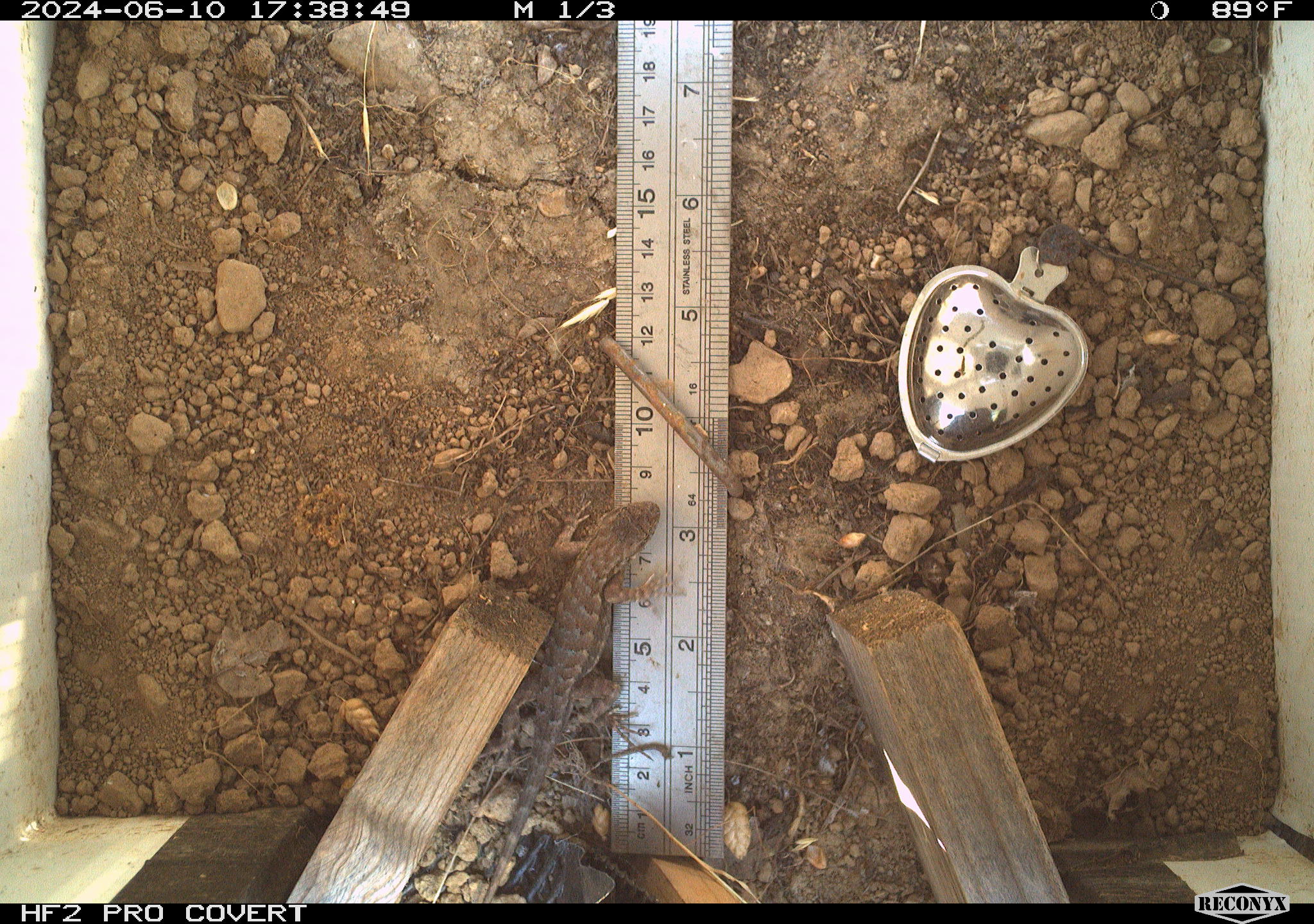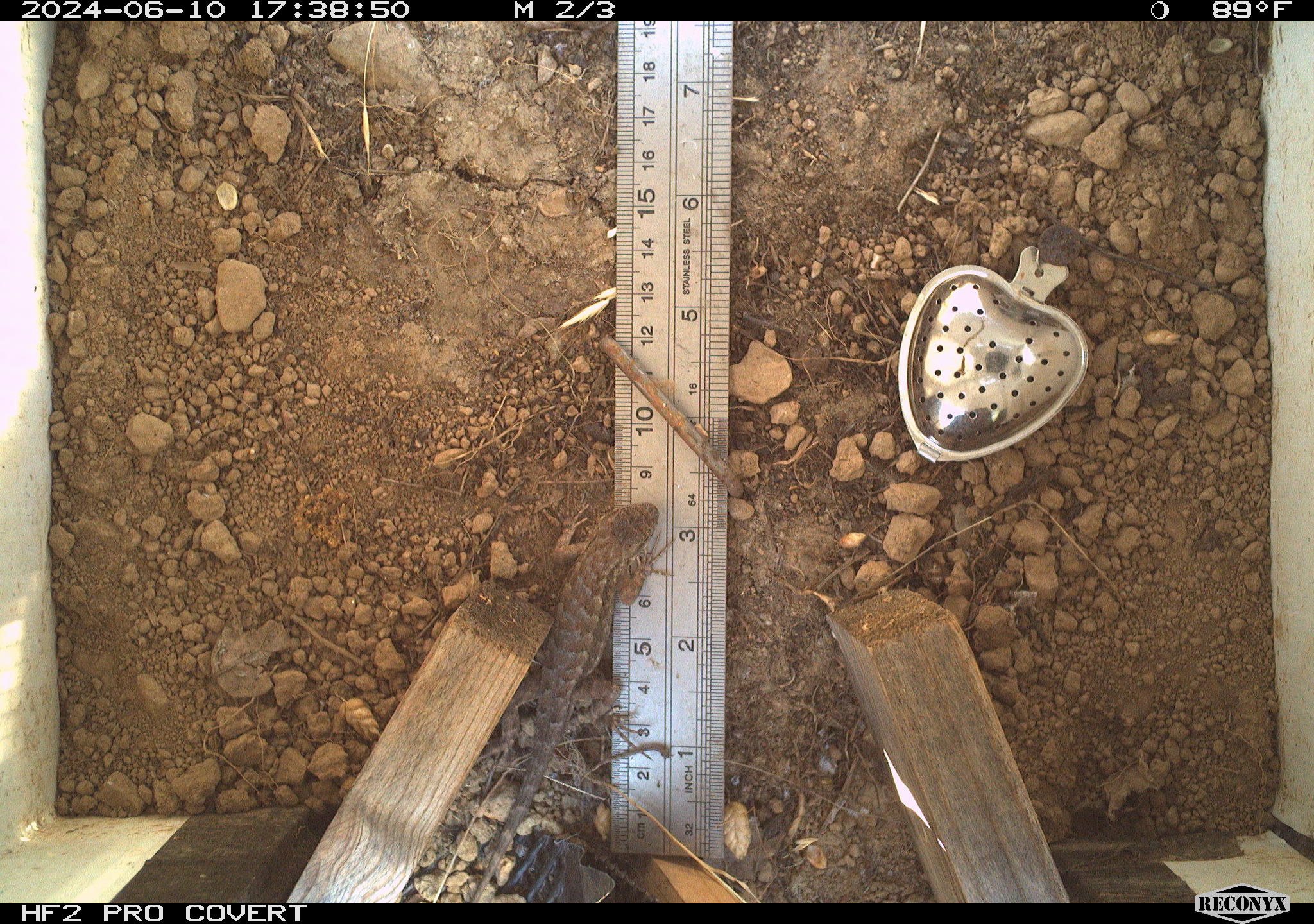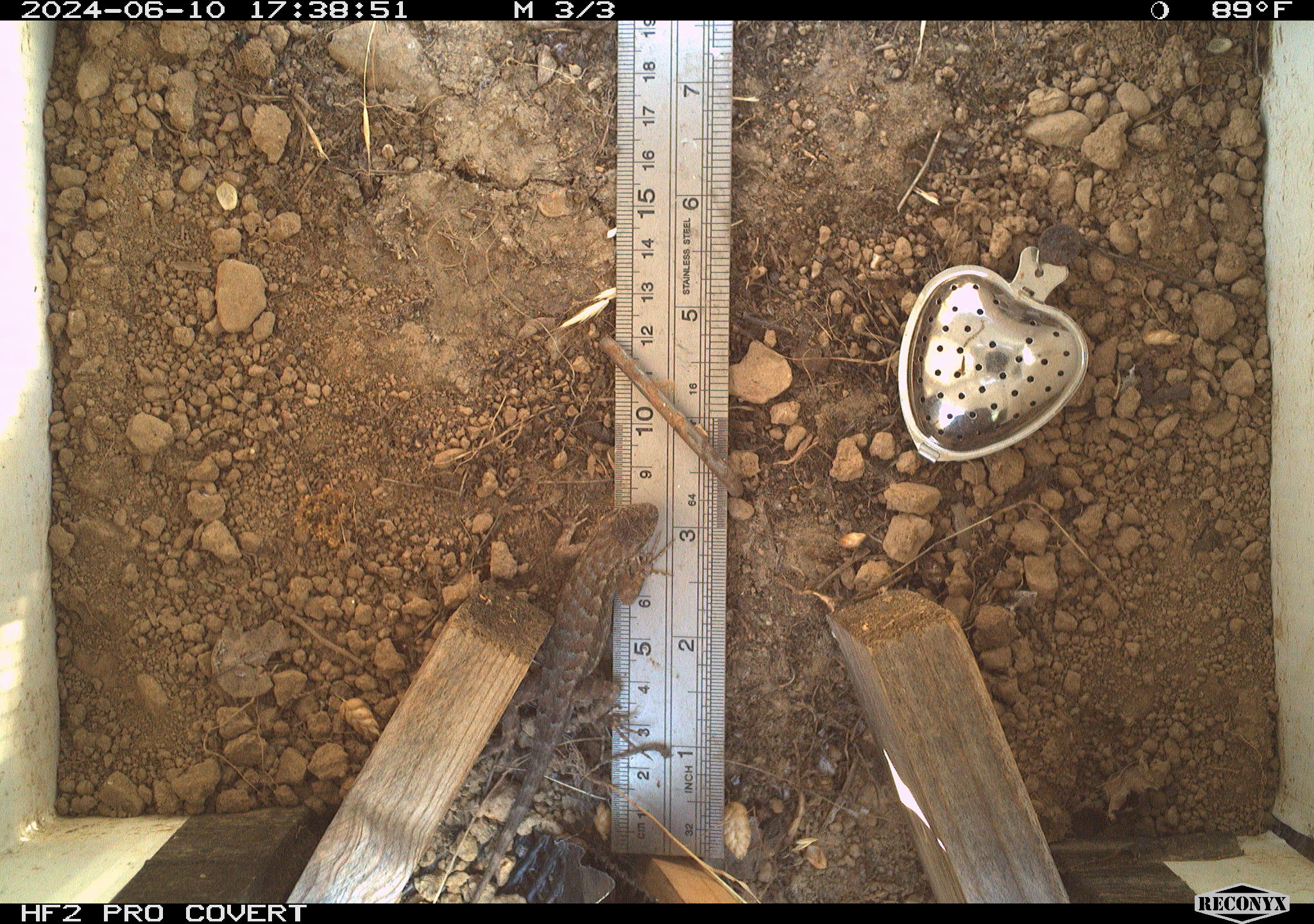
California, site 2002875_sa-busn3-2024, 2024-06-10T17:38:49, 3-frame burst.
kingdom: Animalia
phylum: Chordata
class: Reptilia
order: Squamata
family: Phrynosomatidae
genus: Sceloporus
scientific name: Sceloporus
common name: spiny lizards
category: sceloporus species